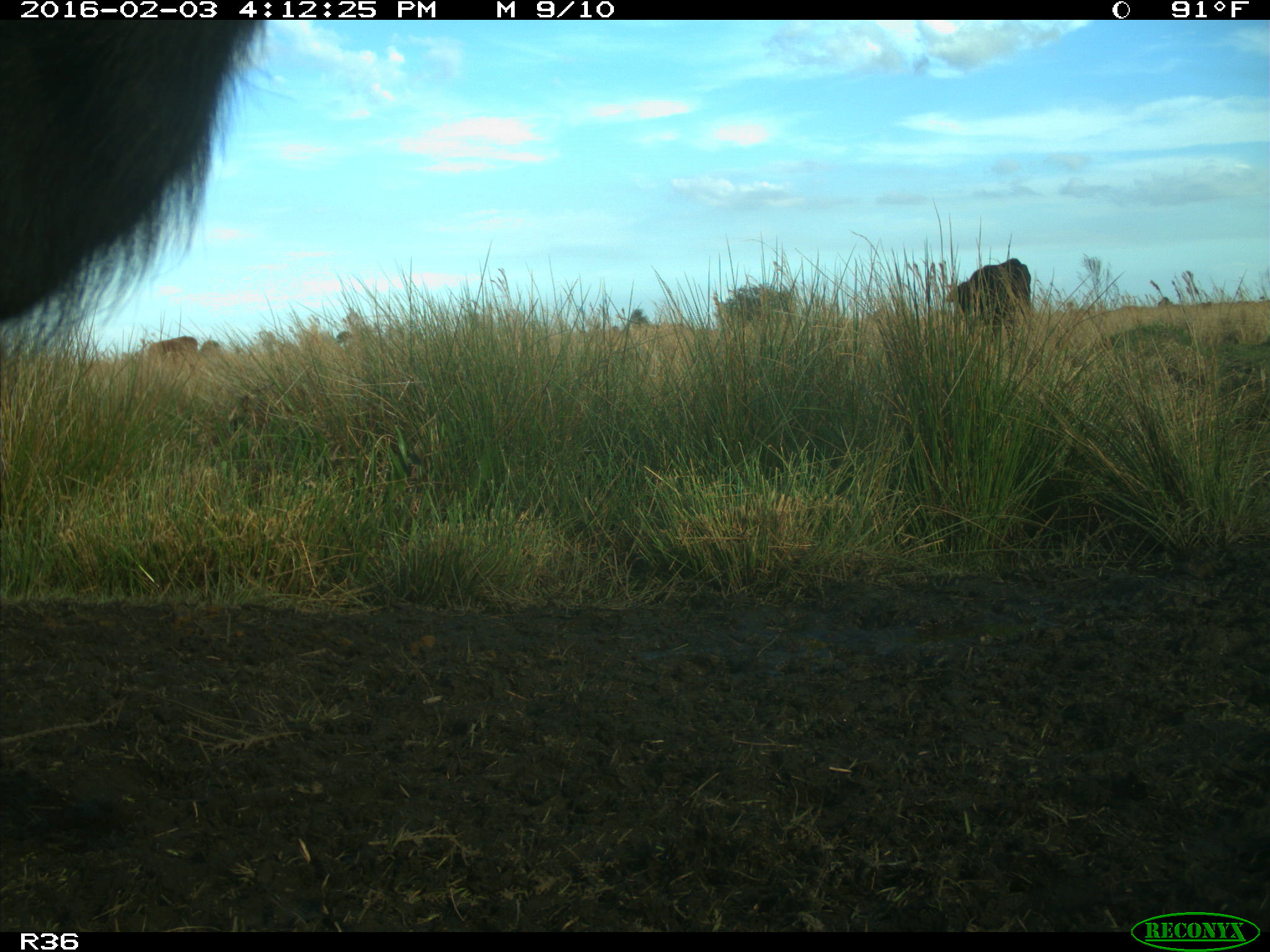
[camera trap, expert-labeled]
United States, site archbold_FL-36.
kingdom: Animalia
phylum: Chordata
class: Mammalia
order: Artiodactyla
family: Bovidae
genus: Bos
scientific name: Bos taurus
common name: domestic cow